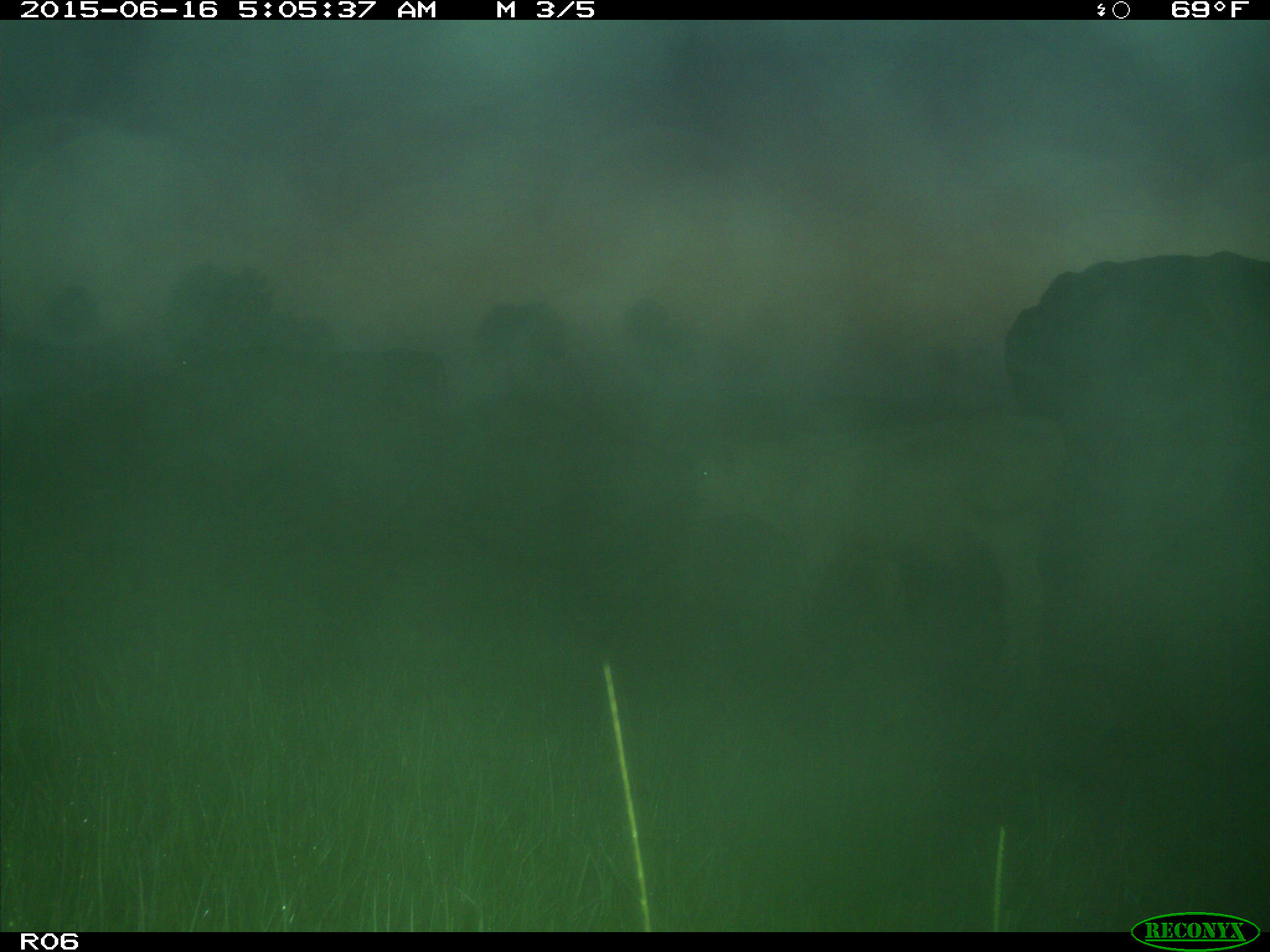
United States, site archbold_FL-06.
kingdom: Animalia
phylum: Chordata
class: Mammalia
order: Artiodactyla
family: Bovidae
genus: Bos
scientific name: Bos taurus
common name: domestic cow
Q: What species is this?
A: Bos taurus (domestic cow).